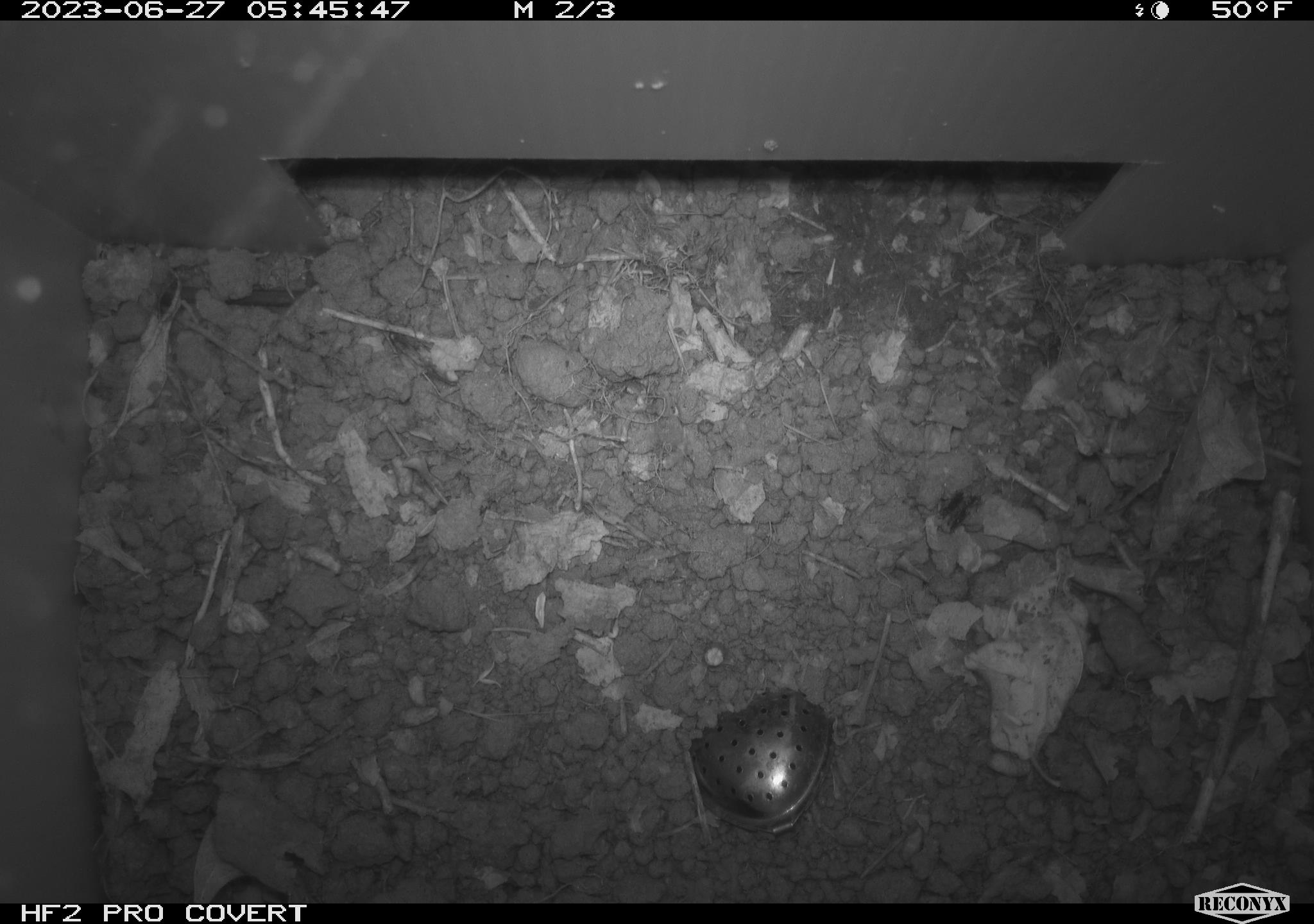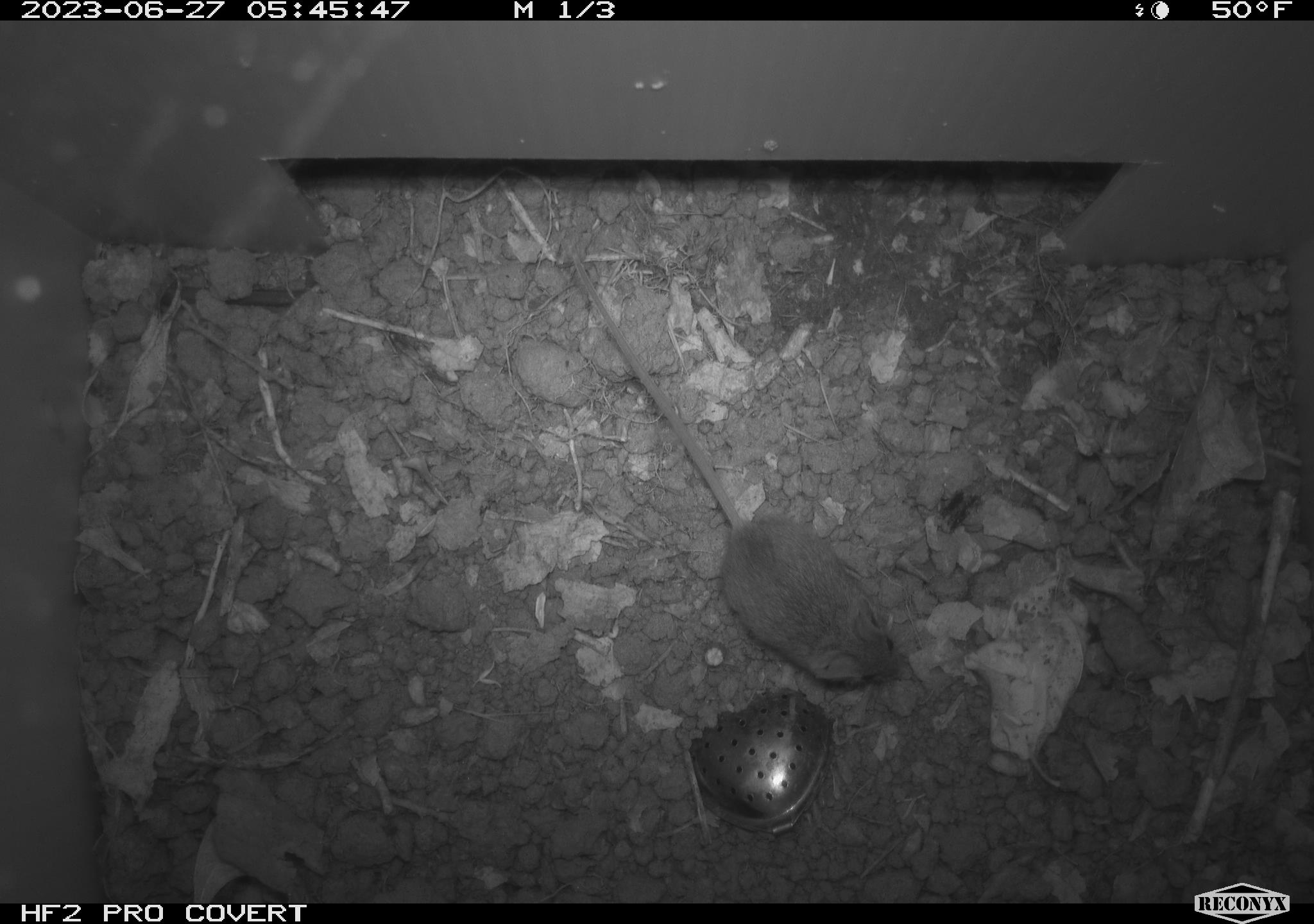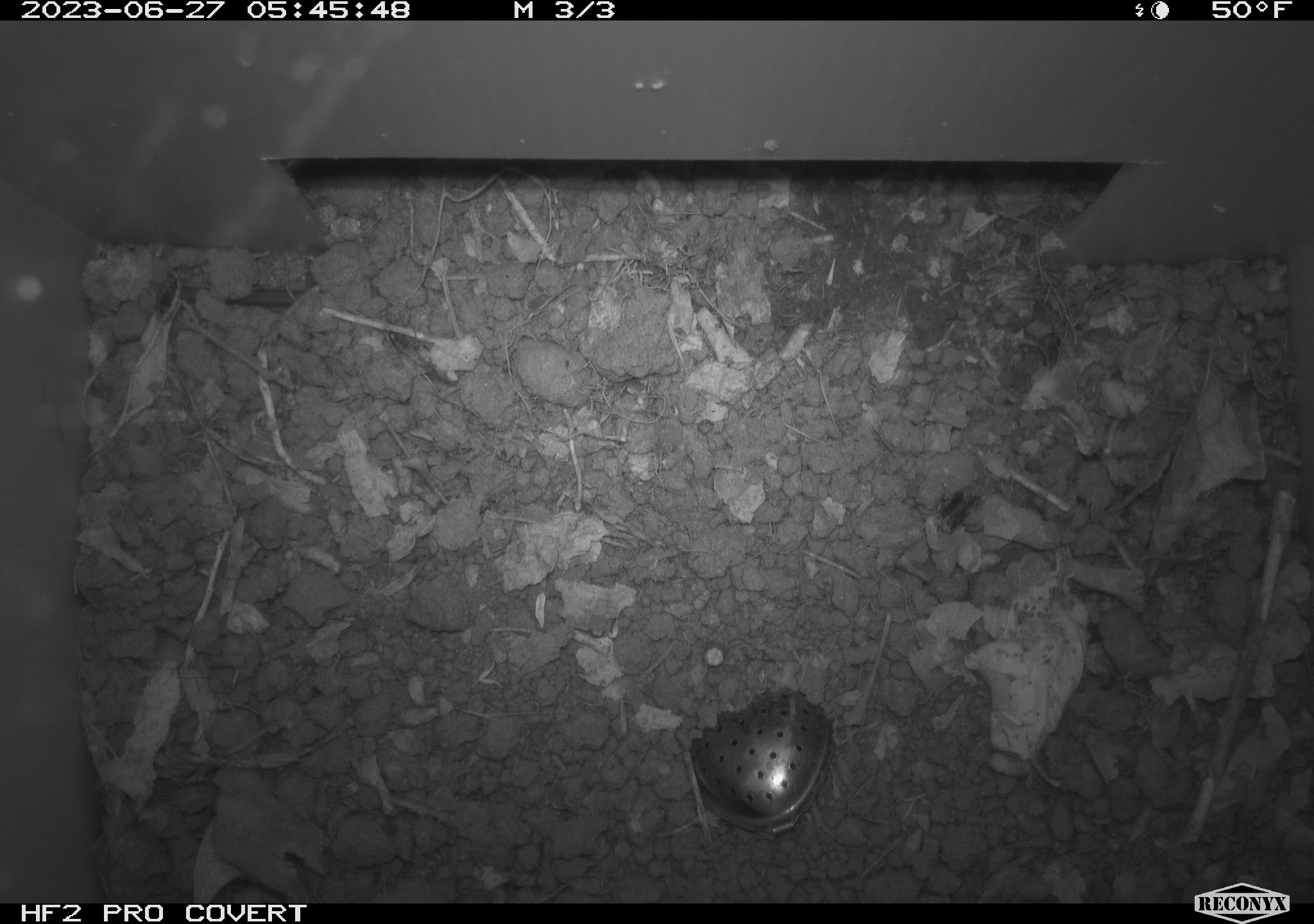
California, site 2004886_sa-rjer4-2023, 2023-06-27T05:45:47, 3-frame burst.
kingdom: Animalia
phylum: Chordata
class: Mammalia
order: Rodentia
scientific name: Rodentia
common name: mouse species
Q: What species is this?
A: Mouse species (Rodentia).